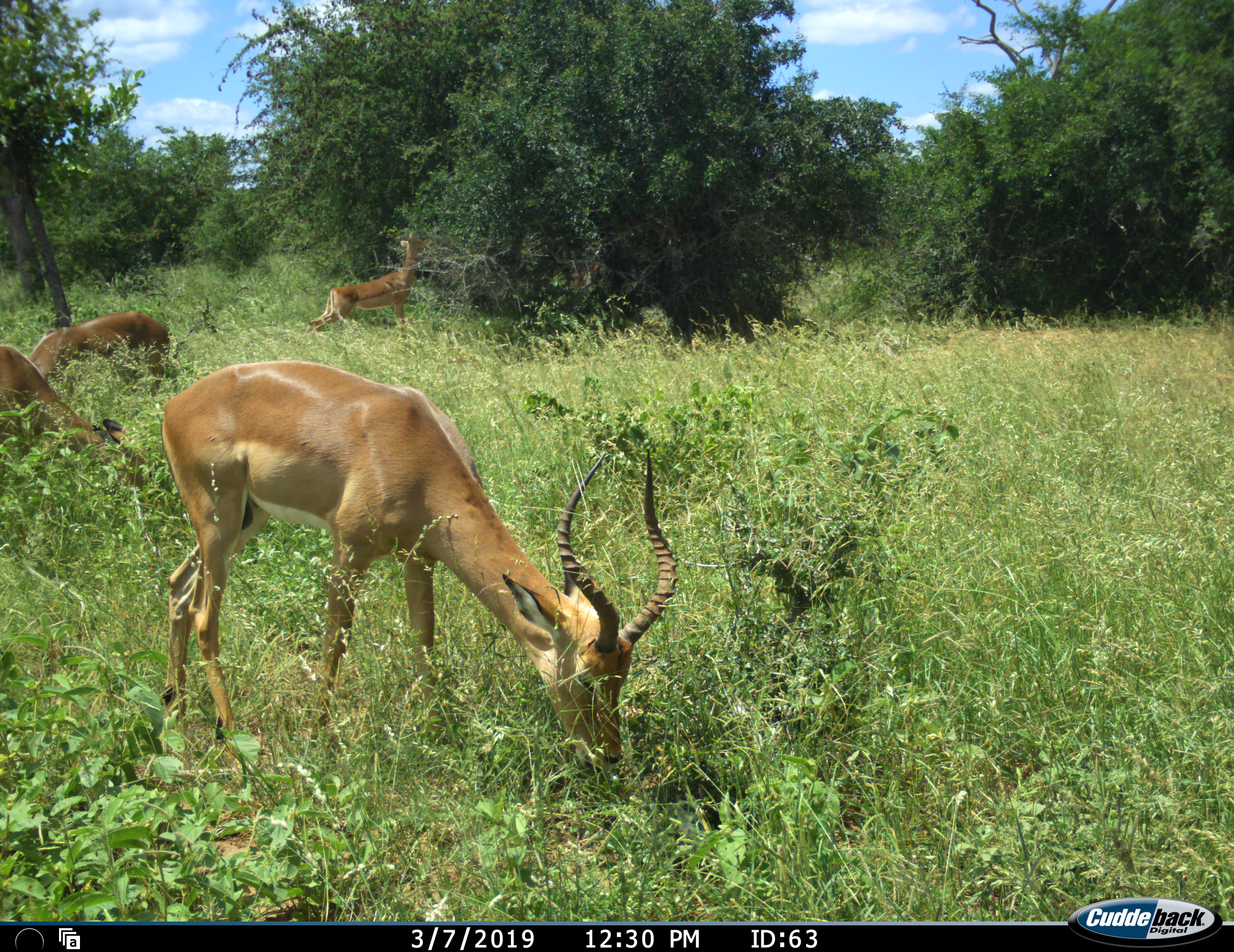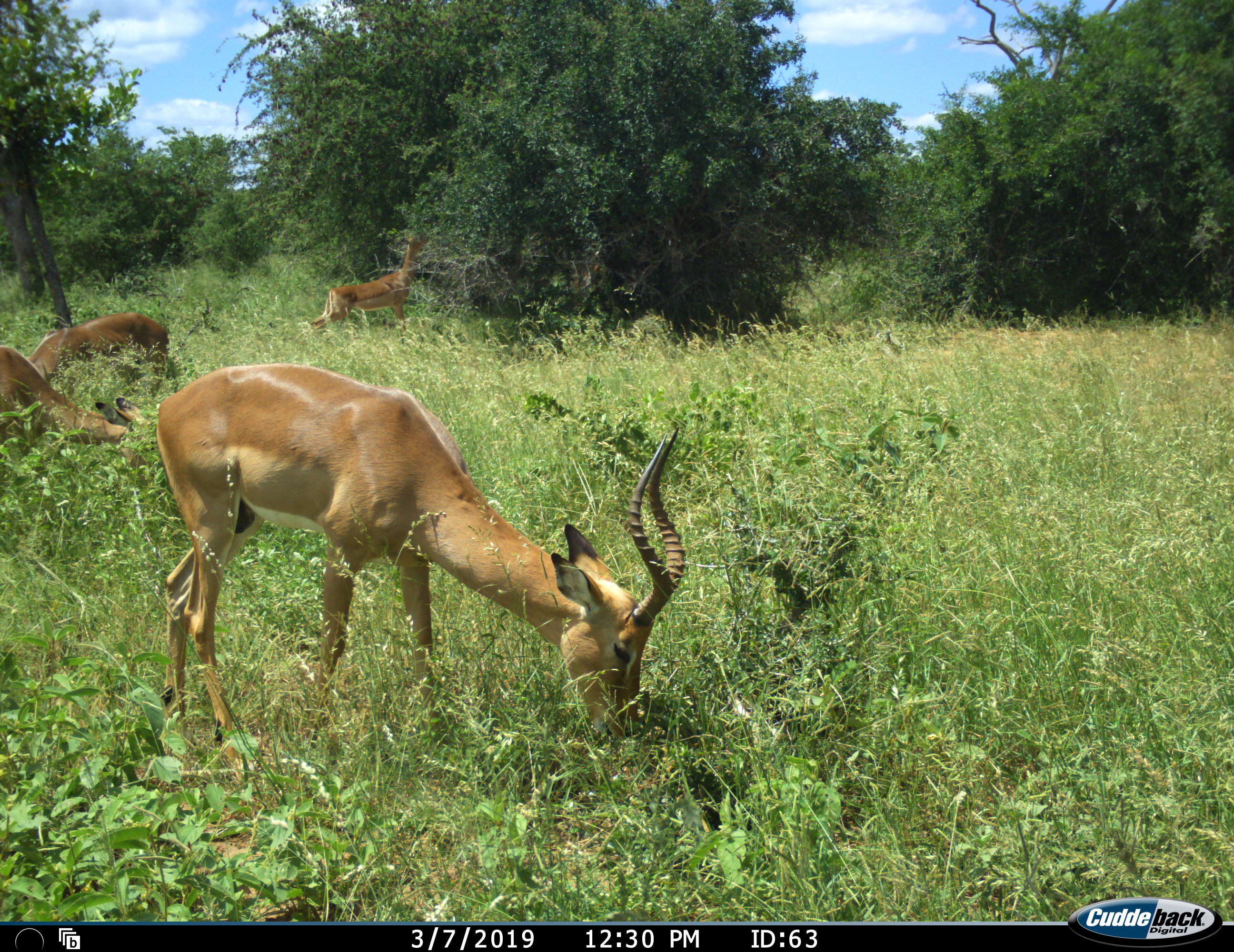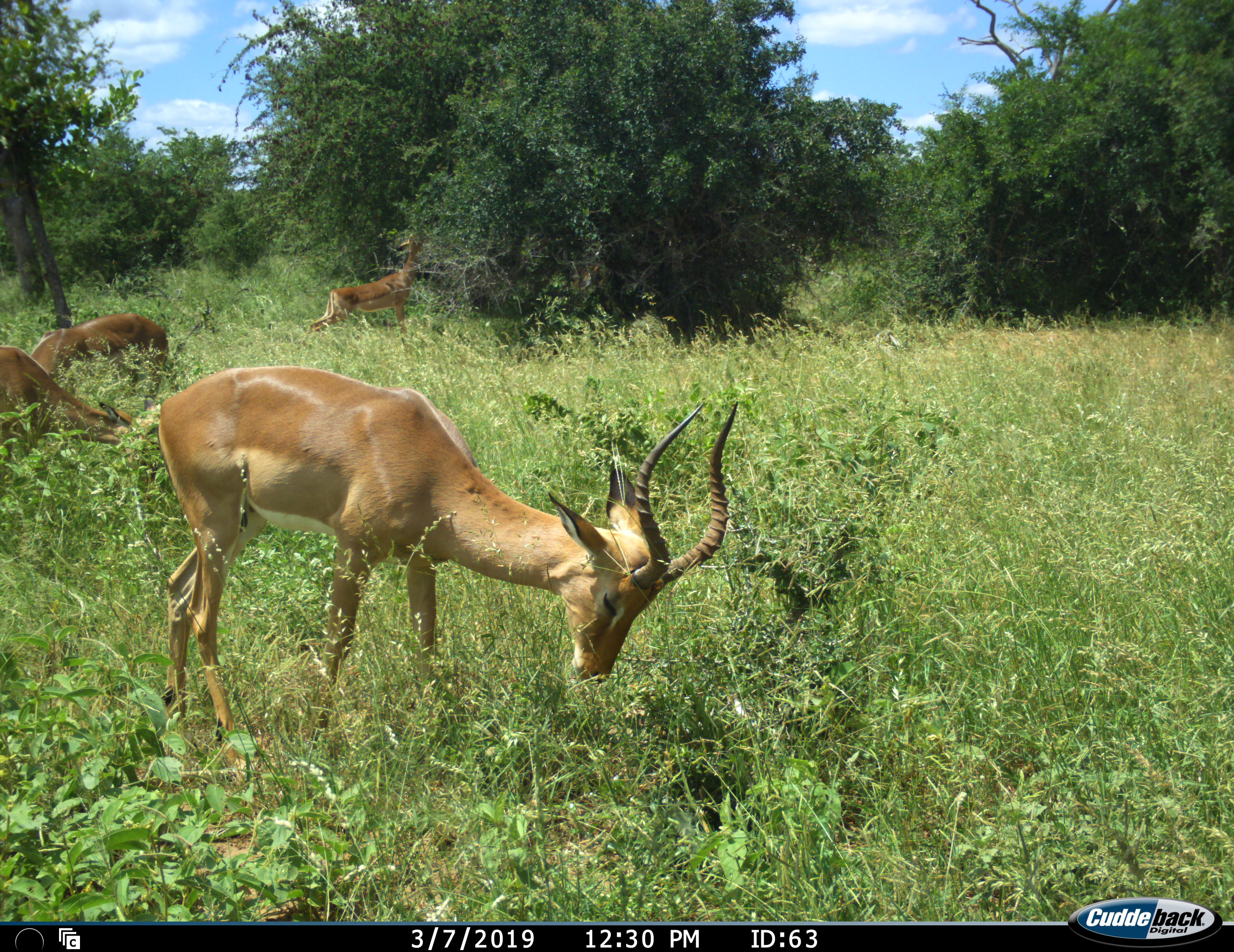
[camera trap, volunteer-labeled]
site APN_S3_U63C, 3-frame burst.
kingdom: Animalia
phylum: Chordata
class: Mammalia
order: Artiodactyla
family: Bovidae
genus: Aepyceros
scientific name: Aepyceros melampus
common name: impala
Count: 4.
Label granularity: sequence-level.